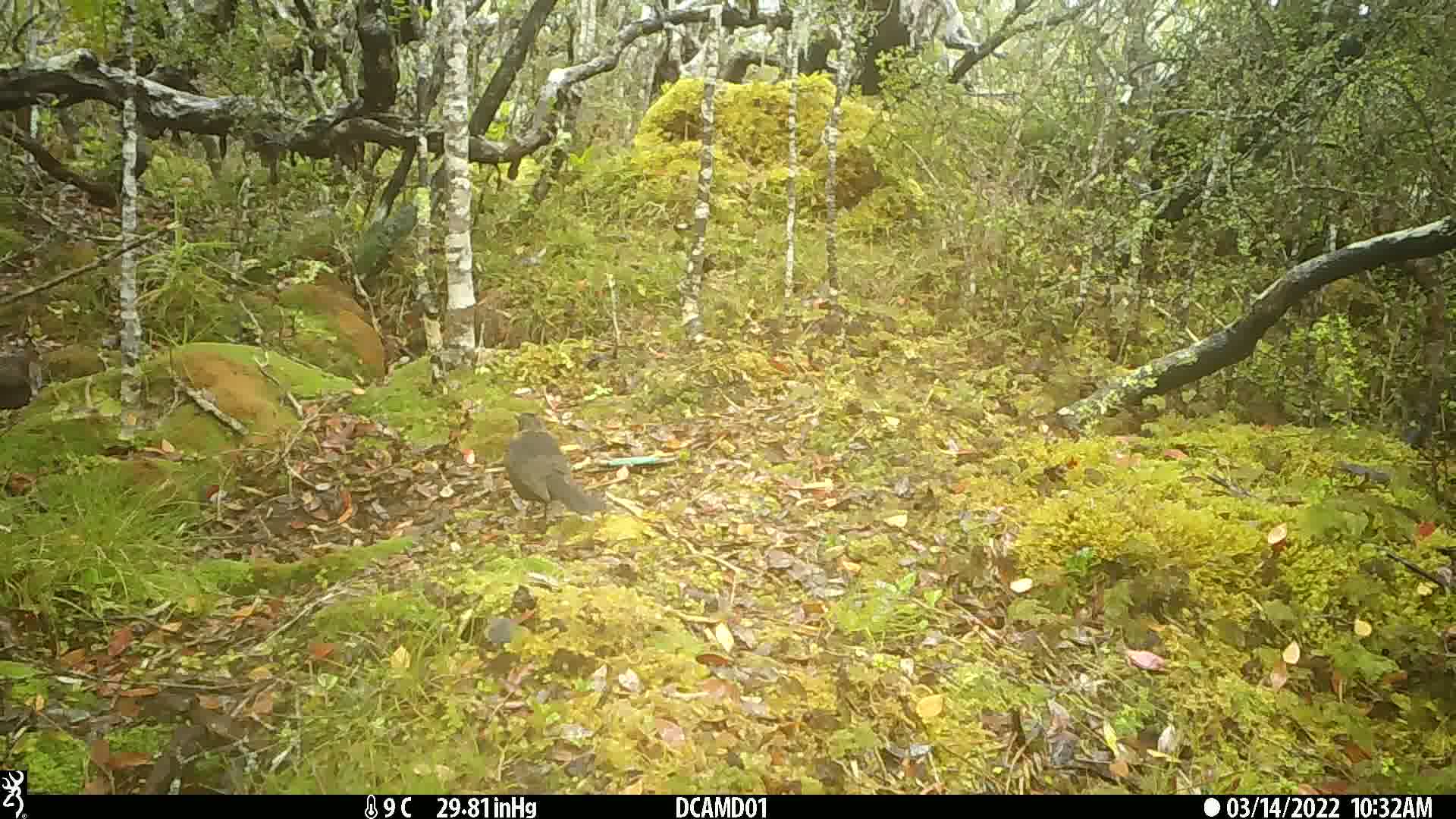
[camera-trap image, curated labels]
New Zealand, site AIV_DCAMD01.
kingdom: Animalia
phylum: Chordata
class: Aves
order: Passeriformes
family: Turdidae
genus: Turdus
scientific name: Turdus merula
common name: eurasian blackbird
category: blackbird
Blackbird (eurasian blackbird) (Turdus merula).